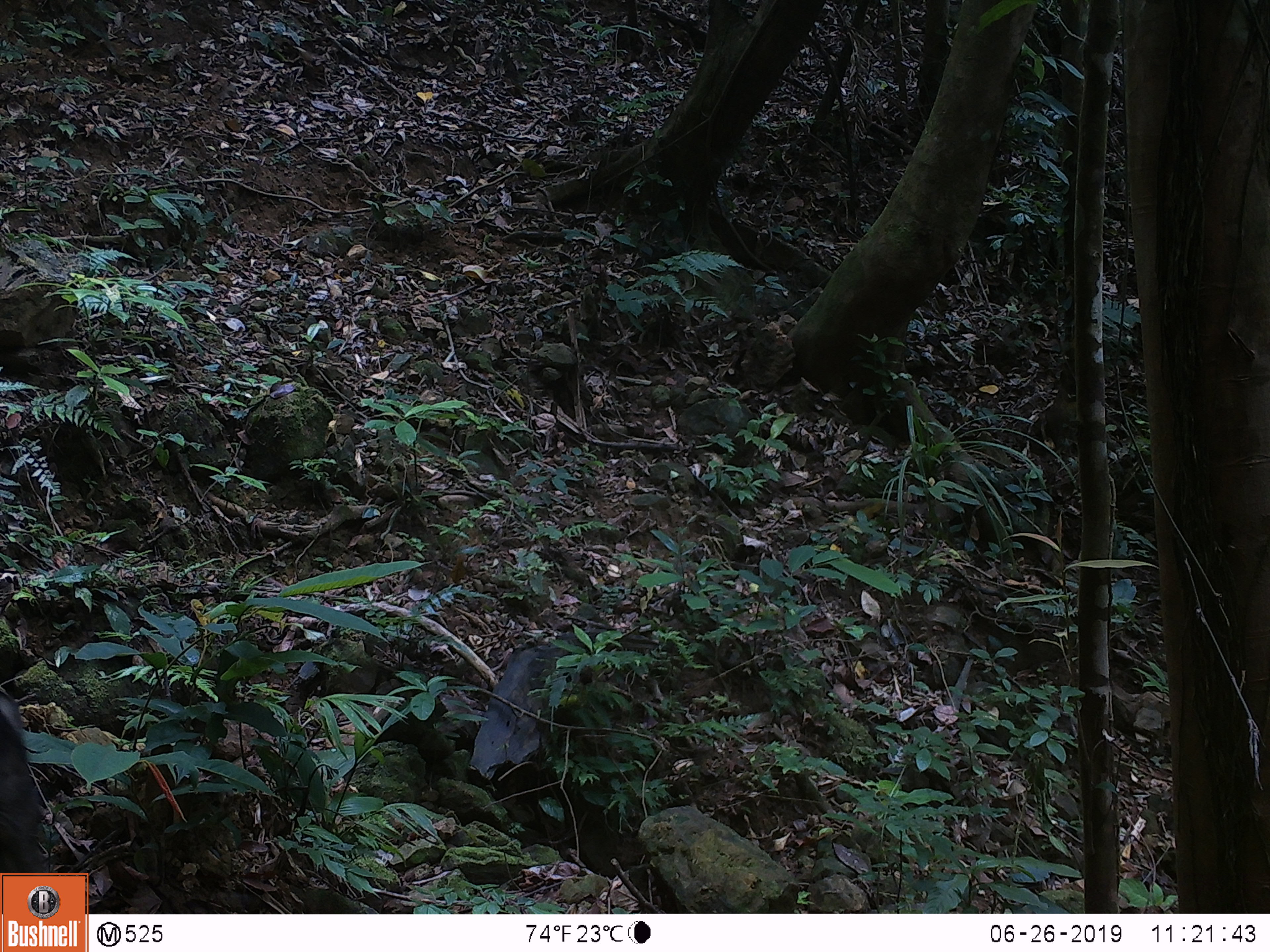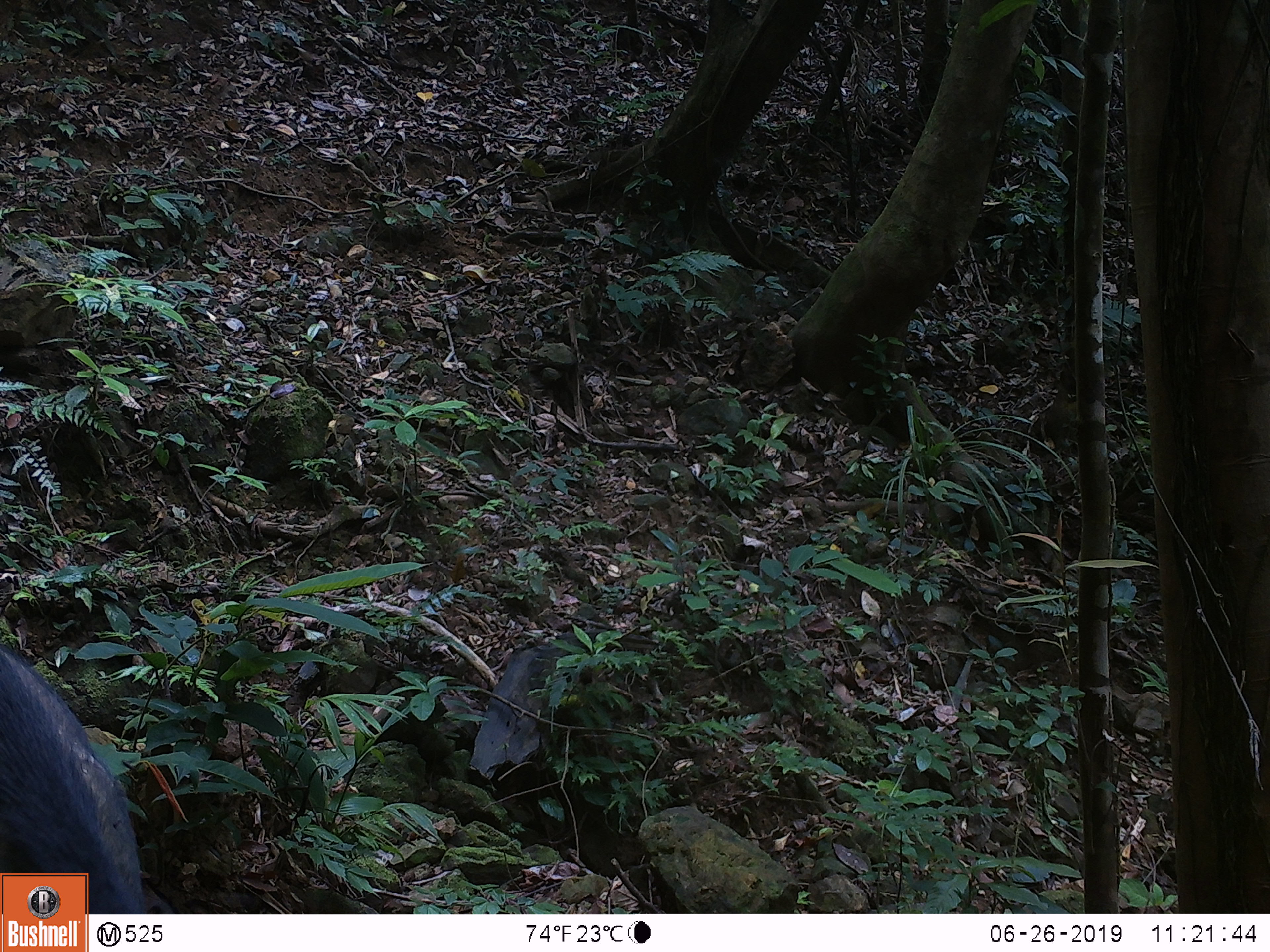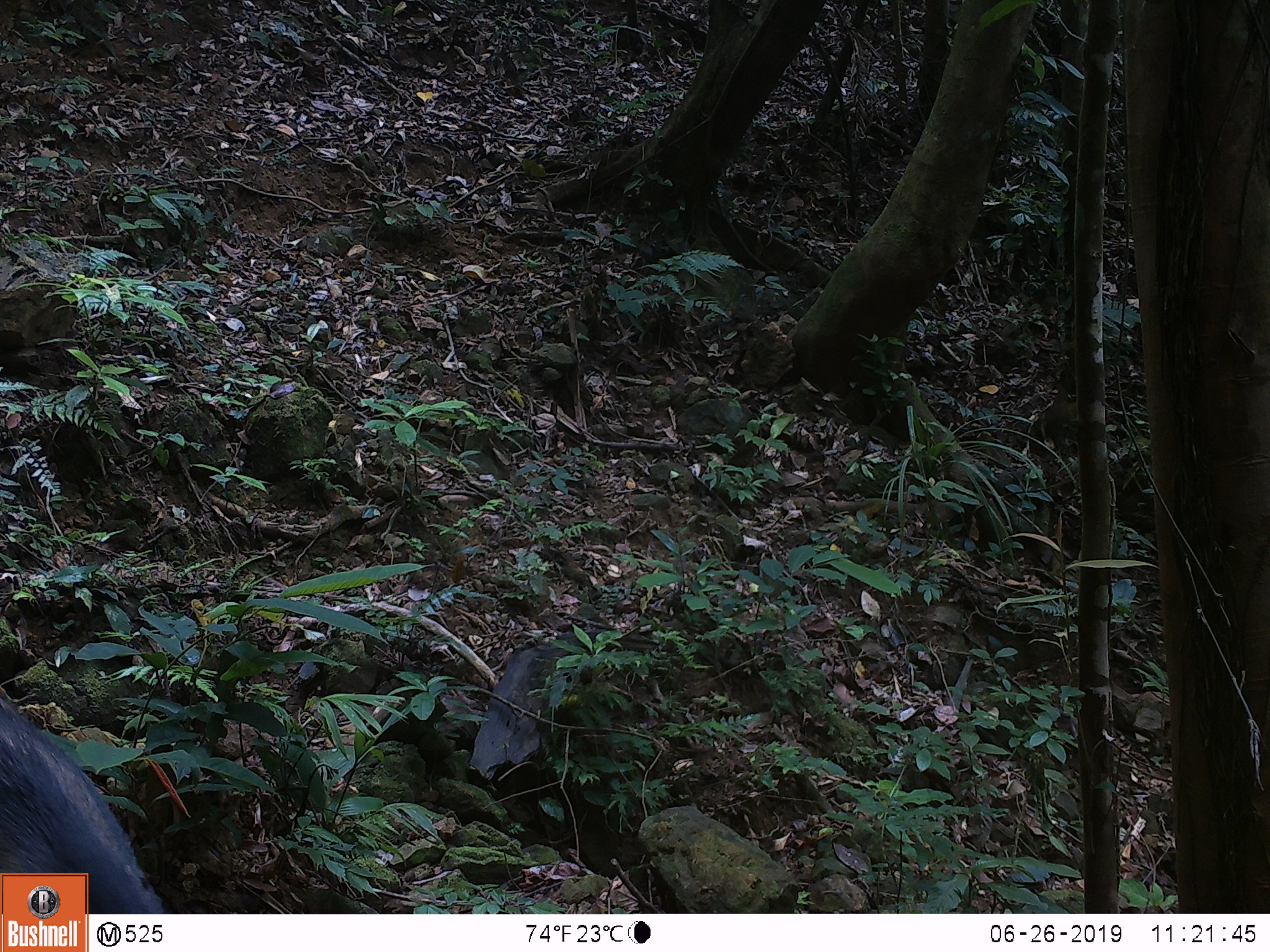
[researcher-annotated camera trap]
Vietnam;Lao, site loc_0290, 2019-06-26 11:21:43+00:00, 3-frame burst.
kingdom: Animalia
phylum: Chordata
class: Mammalia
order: Artiodactyla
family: Suidae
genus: Sus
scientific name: Sus scrofa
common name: eurasian wild pig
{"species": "eurasian wild pig (Sus scrofa)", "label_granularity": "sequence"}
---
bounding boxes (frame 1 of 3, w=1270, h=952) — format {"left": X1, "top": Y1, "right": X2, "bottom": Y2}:
eurasian wild pig: {"left": 0, "top": 680, "right": 44, "bottom": 872}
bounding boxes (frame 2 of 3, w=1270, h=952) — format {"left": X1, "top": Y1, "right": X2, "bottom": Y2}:
eurasian wild pig: {"left": 0, "top": 644, "right": 166, "bottom": 914}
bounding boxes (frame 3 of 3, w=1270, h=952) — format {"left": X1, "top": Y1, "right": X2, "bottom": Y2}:
eurasian wild pig: {"left": 0, "top": 697, "right": 166, "bottom": 914}